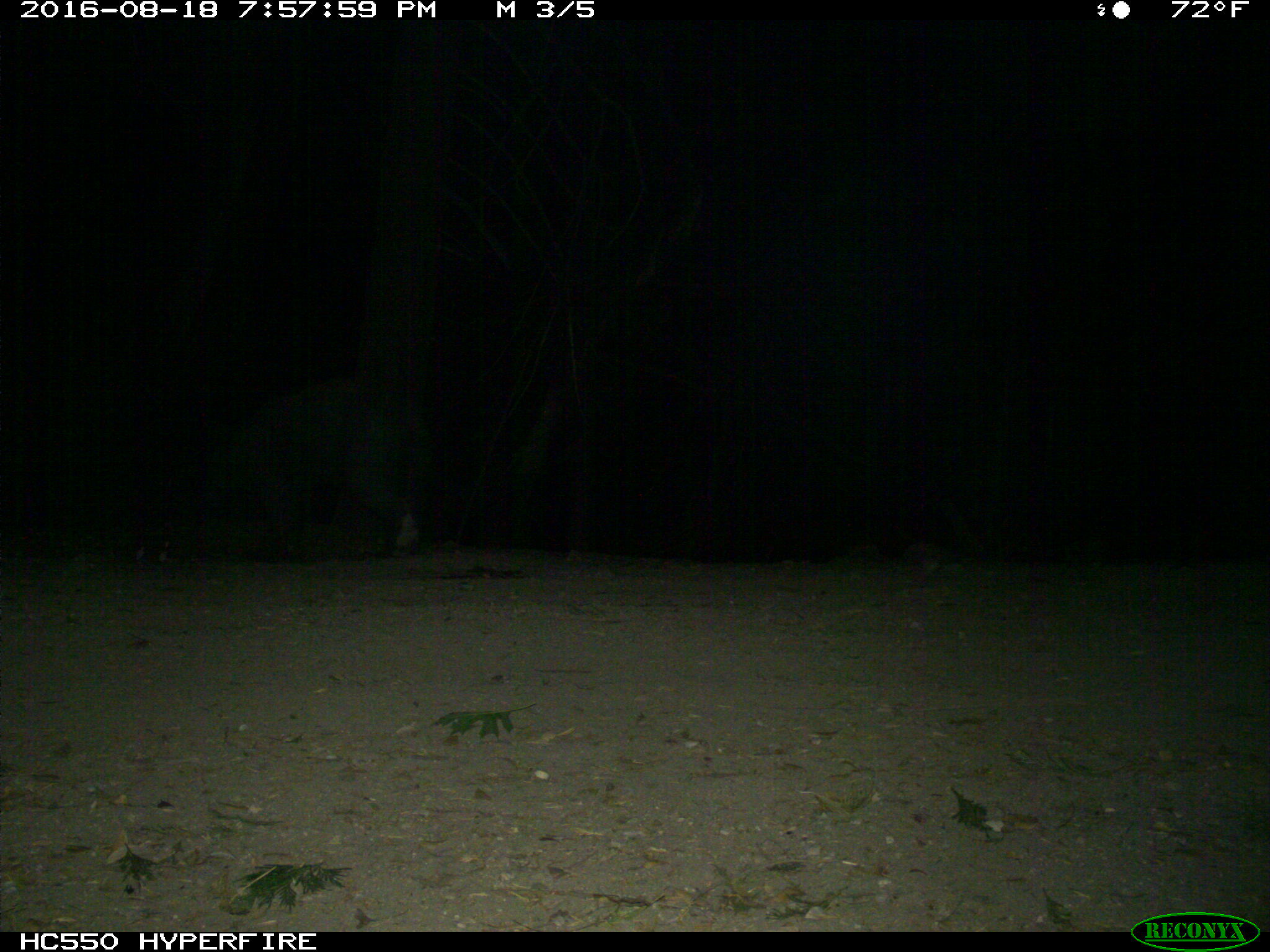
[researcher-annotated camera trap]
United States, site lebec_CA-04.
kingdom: Animalia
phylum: Chordata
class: Mammalia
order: Carnivora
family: Ursidae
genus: Ursus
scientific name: Ursus americanus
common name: american black bear